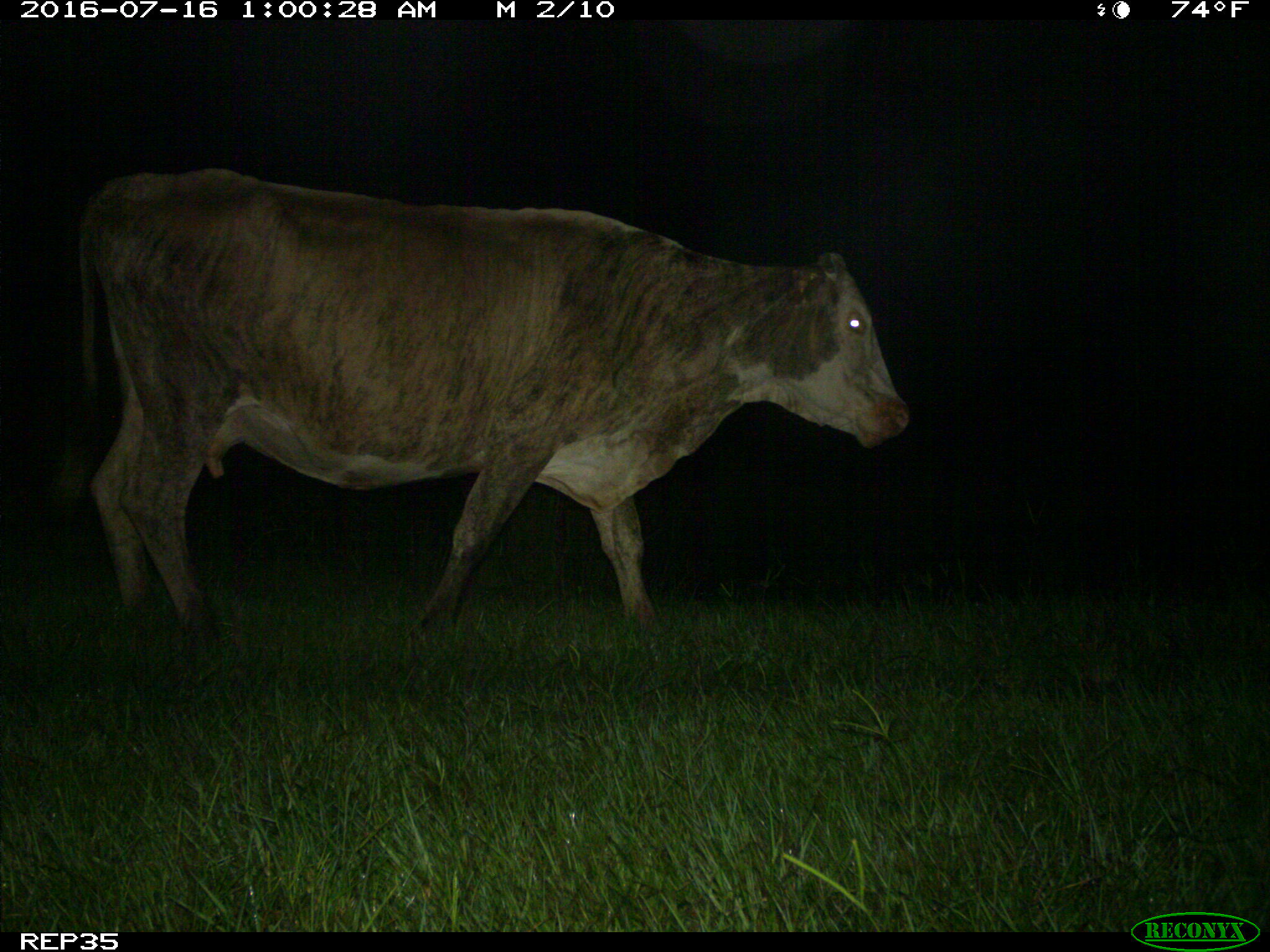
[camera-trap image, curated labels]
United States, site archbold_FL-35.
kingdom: Animalia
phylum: Chordata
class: Mammalia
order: Artiodactyla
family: Bovidae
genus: Bos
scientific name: Bos taurus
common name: domestic cow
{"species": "Bos taurus (domestic cow)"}